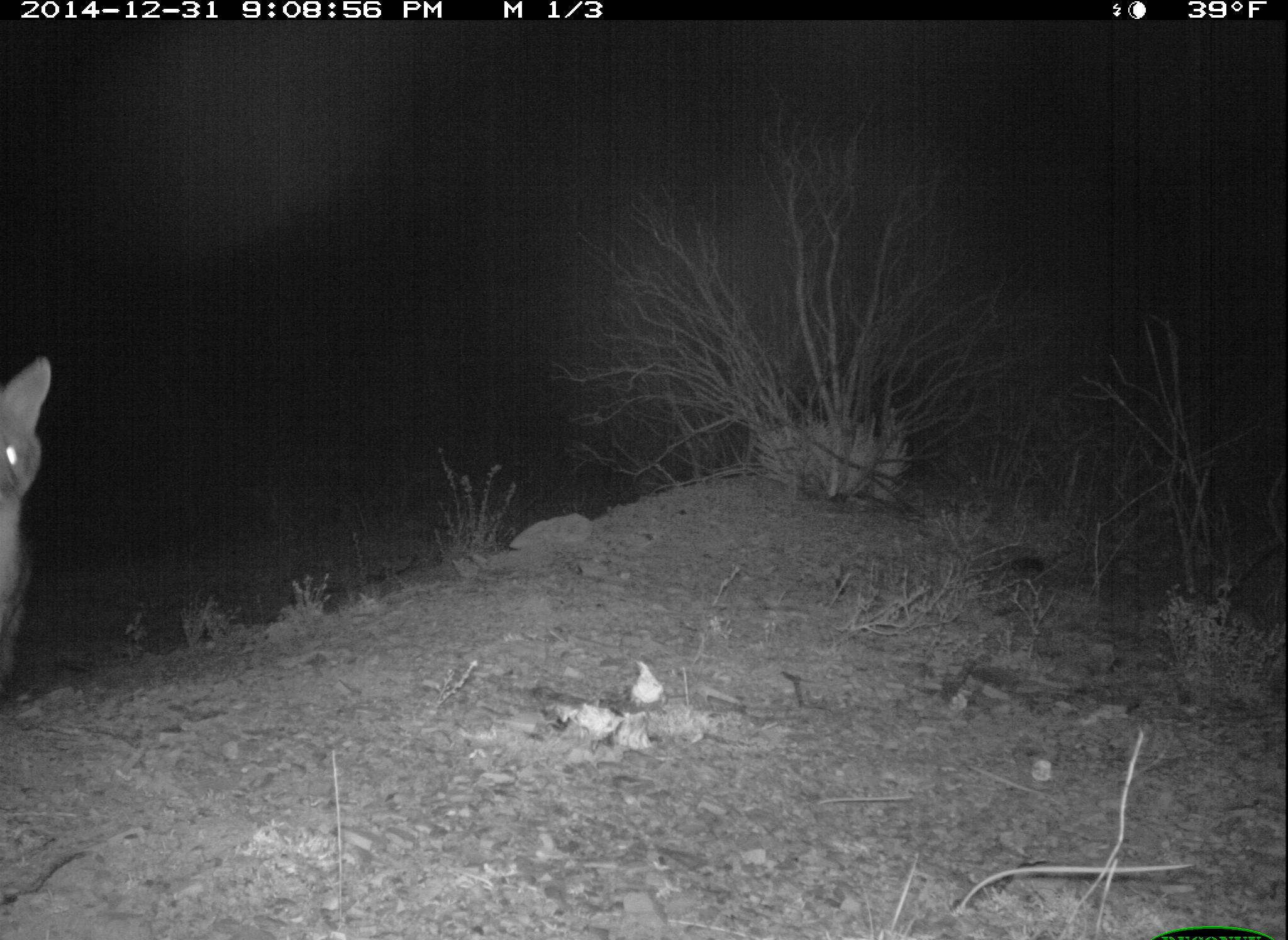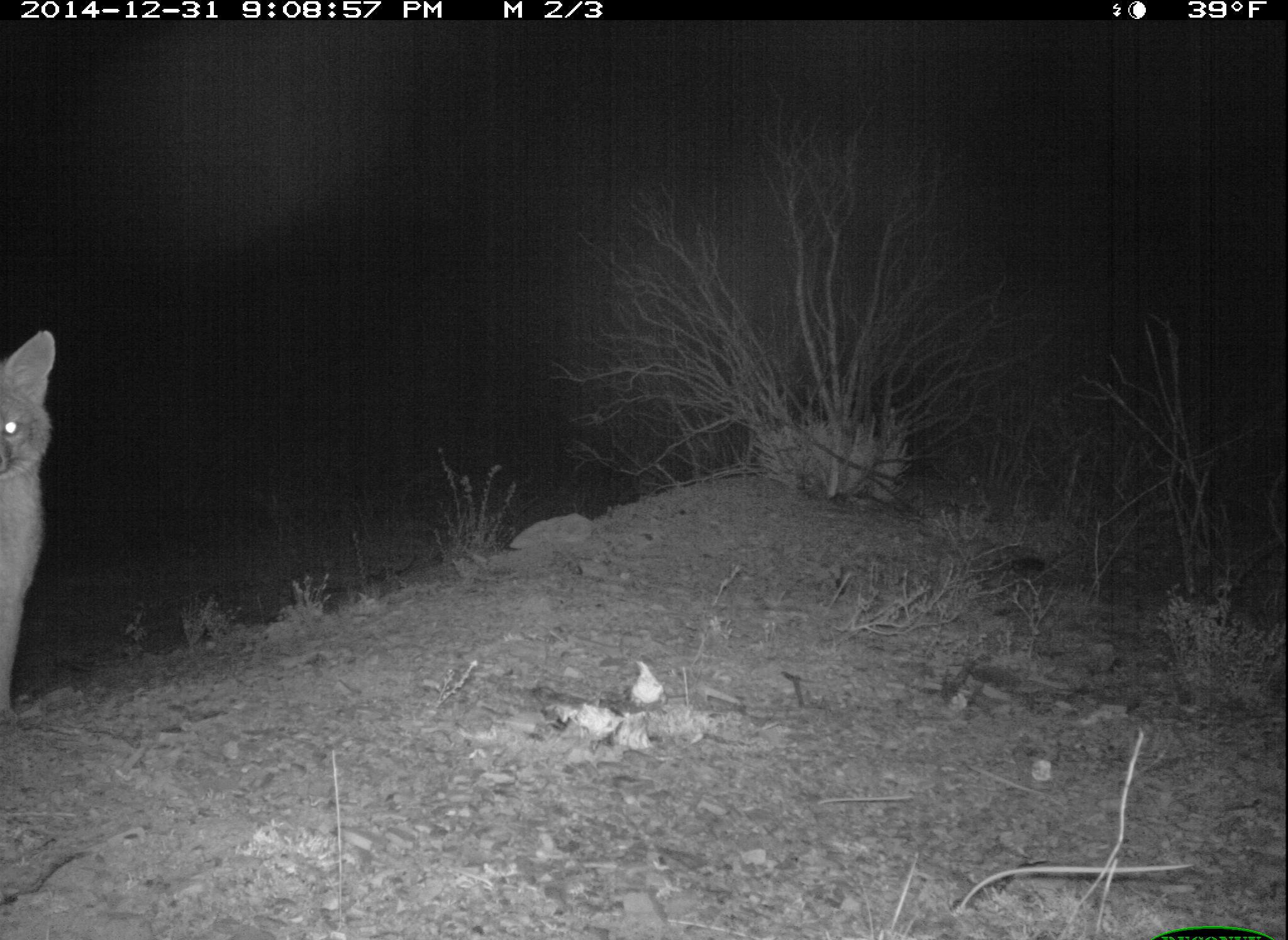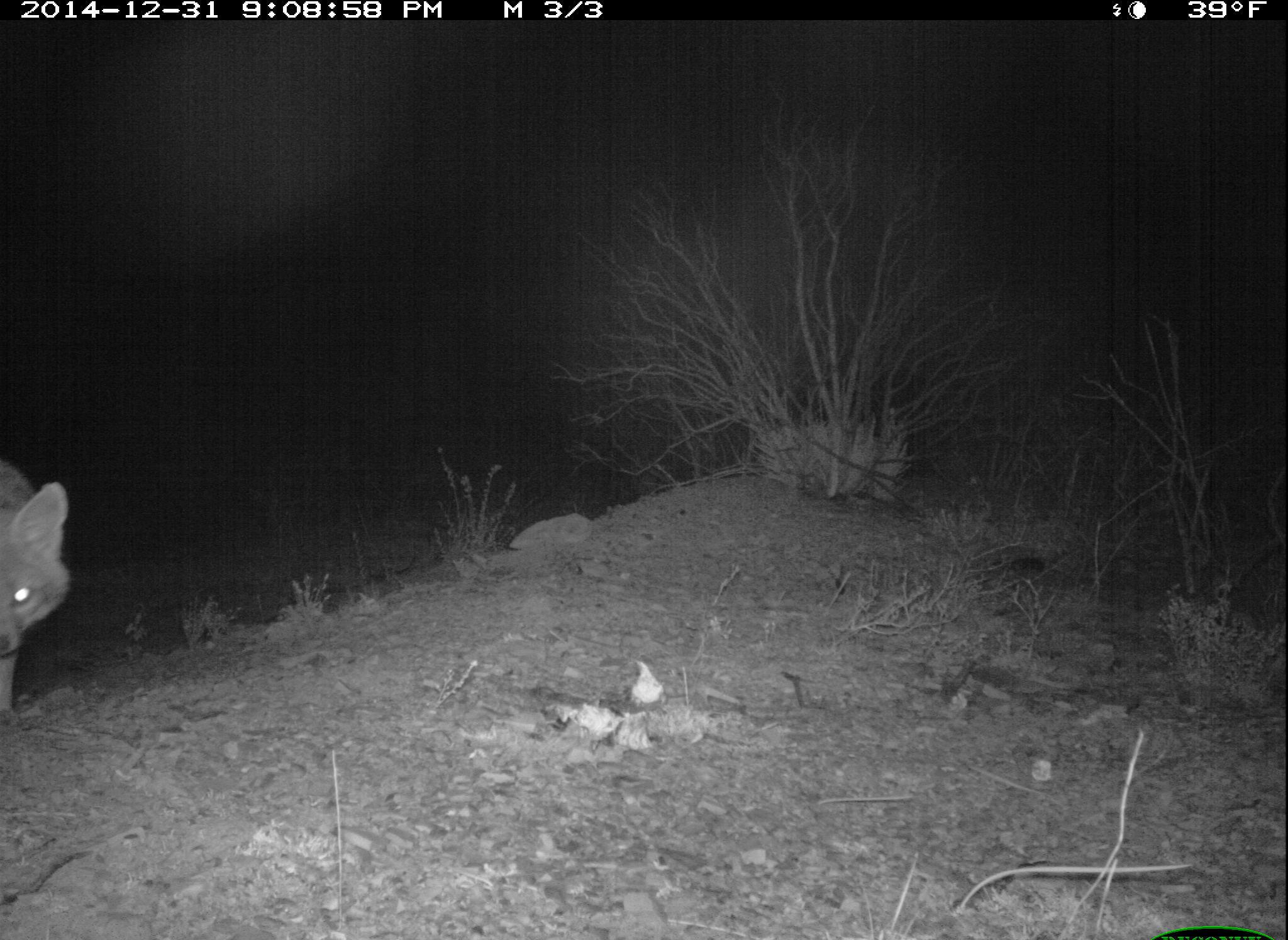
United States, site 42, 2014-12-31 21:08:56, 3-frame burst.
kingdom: Animalia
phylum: Chordata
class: Mammalia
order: Carnivora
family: Canidae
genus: Urocyon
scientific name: Urocyon cinereoargenteus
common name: gray fox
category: fox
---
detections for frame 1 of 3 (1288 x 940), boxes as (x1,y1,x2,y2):
fox: (0,352,52,694)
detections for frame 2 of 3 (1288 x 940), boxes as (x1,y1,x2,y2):
fox: (0,324,53,728)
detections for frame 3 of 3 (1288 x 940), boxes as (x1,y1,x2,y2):
fox: (0,460,73,728)